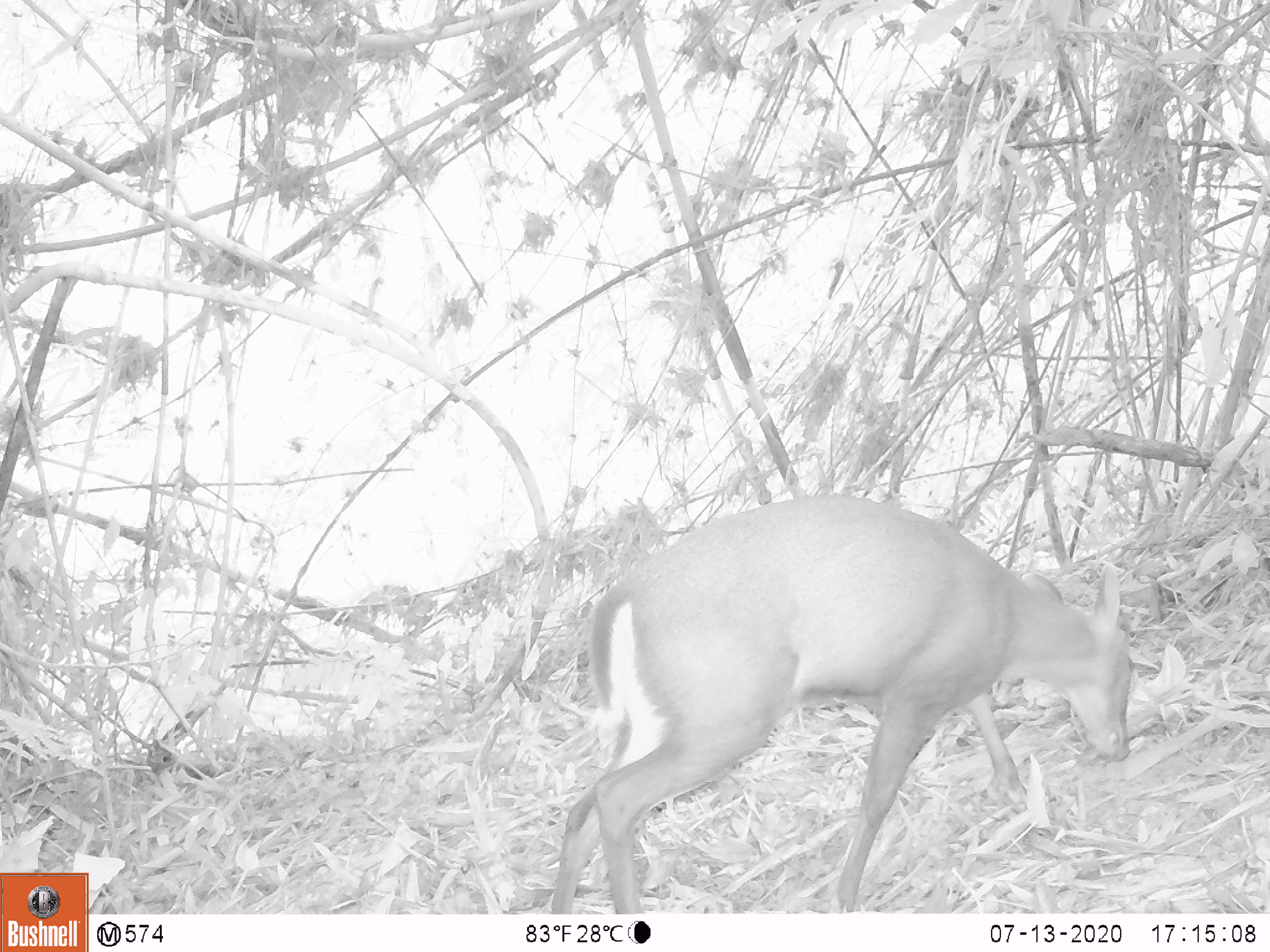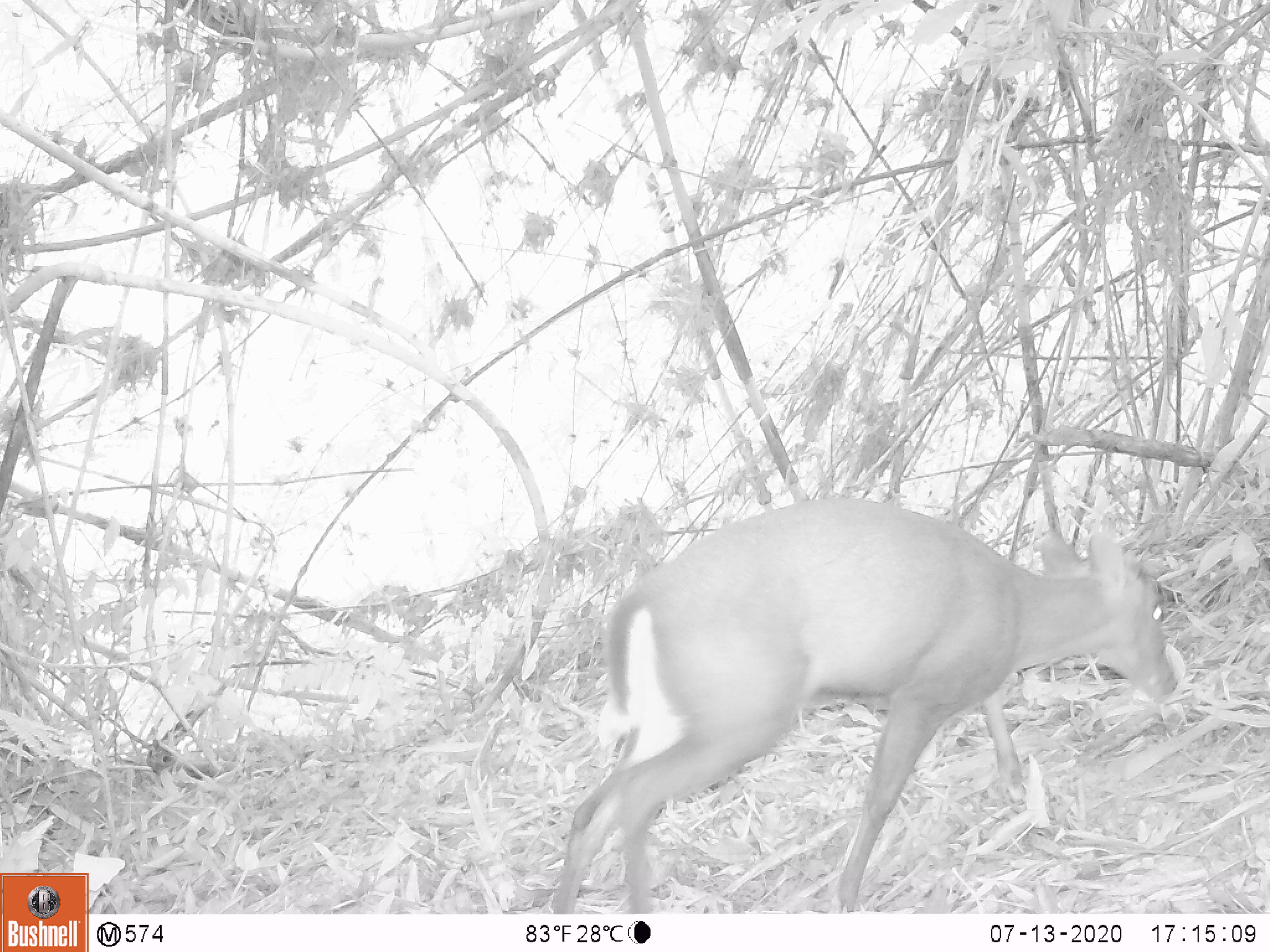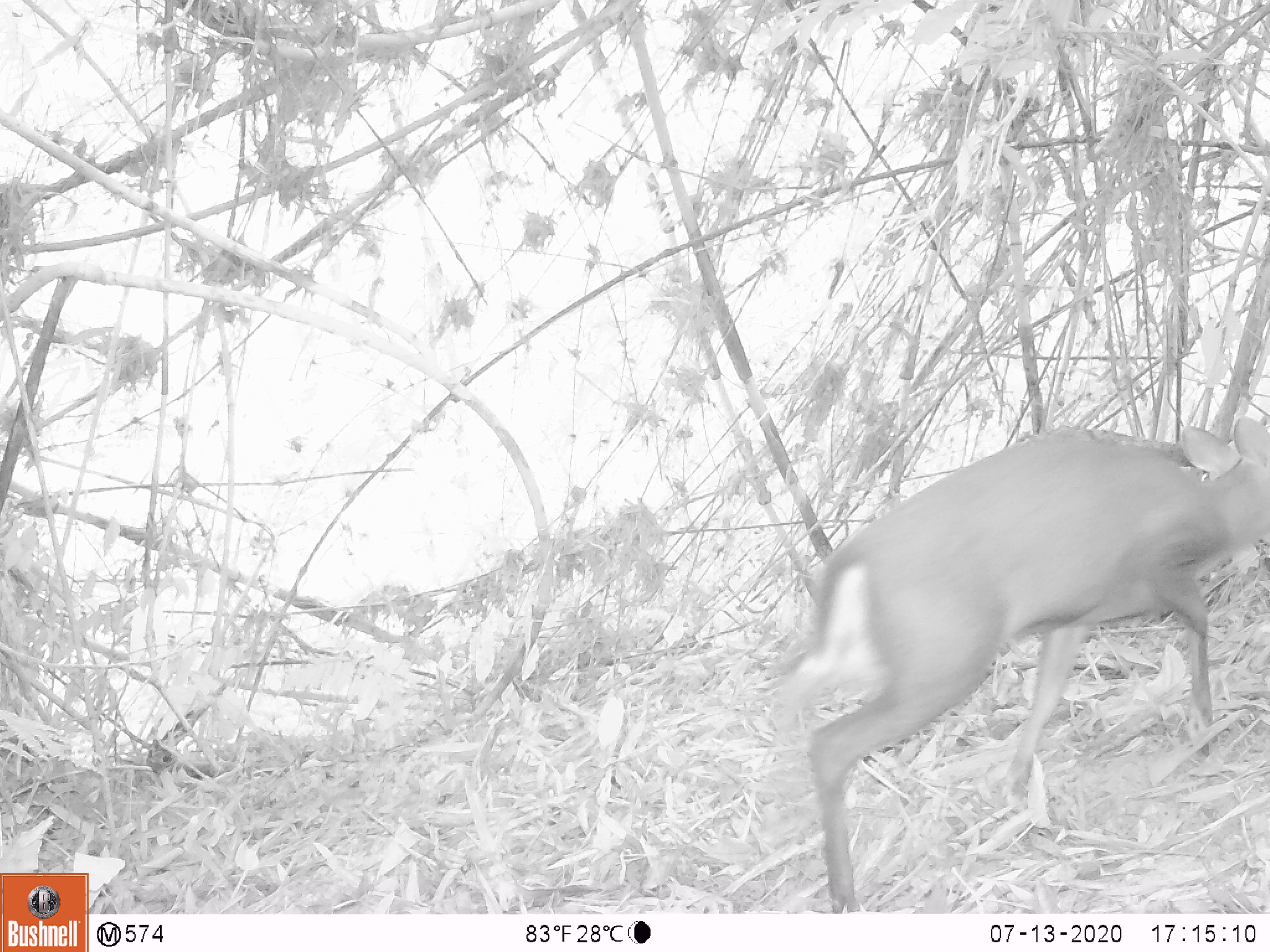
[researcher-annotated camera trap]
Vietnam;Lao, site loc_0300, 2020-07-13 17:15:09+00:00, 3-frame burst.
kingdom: Animalia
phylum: Chordata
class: Mammalia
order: Artiodactyla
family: Cervidae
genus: Muntiacus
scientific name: Muntiacus rooseveltorum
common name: roosevelt's muntjac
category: roosevelts muntjac group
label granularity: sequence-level